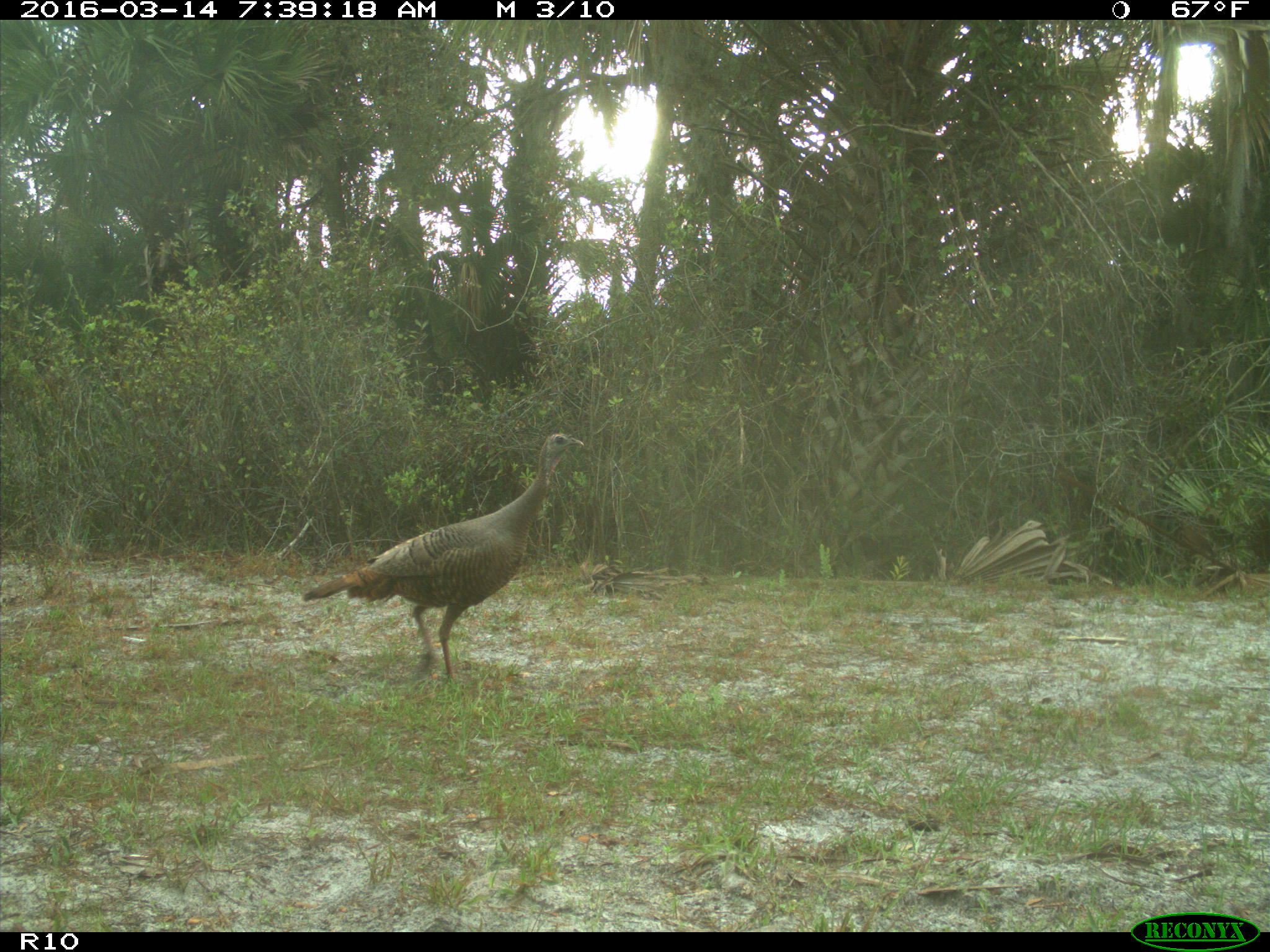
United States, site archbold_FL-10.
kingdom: Animalia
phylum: Chordata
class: Aves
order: Galliformes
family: Phasianidae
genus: Meleagris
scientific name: Meleagris gallopavo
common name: wild turkey